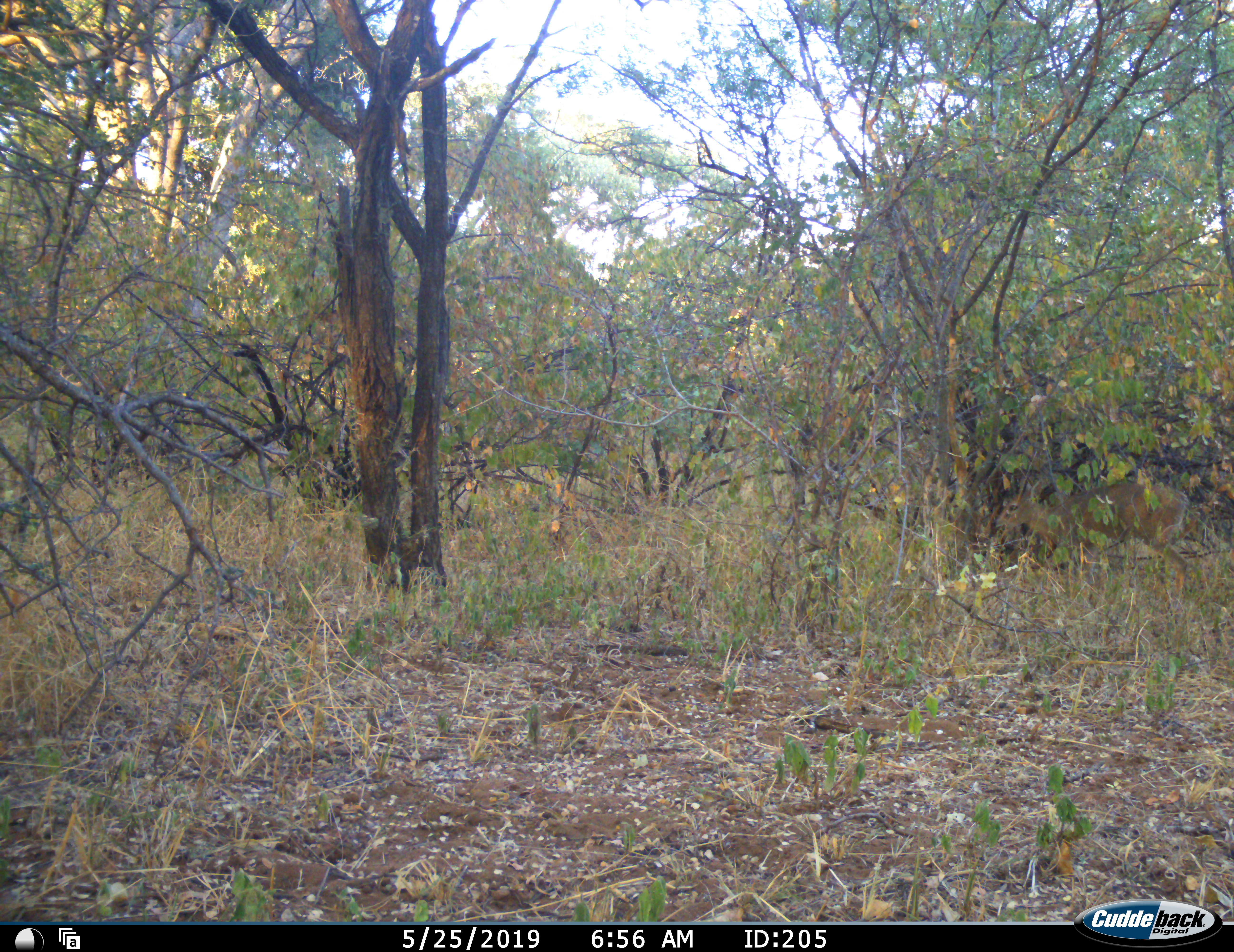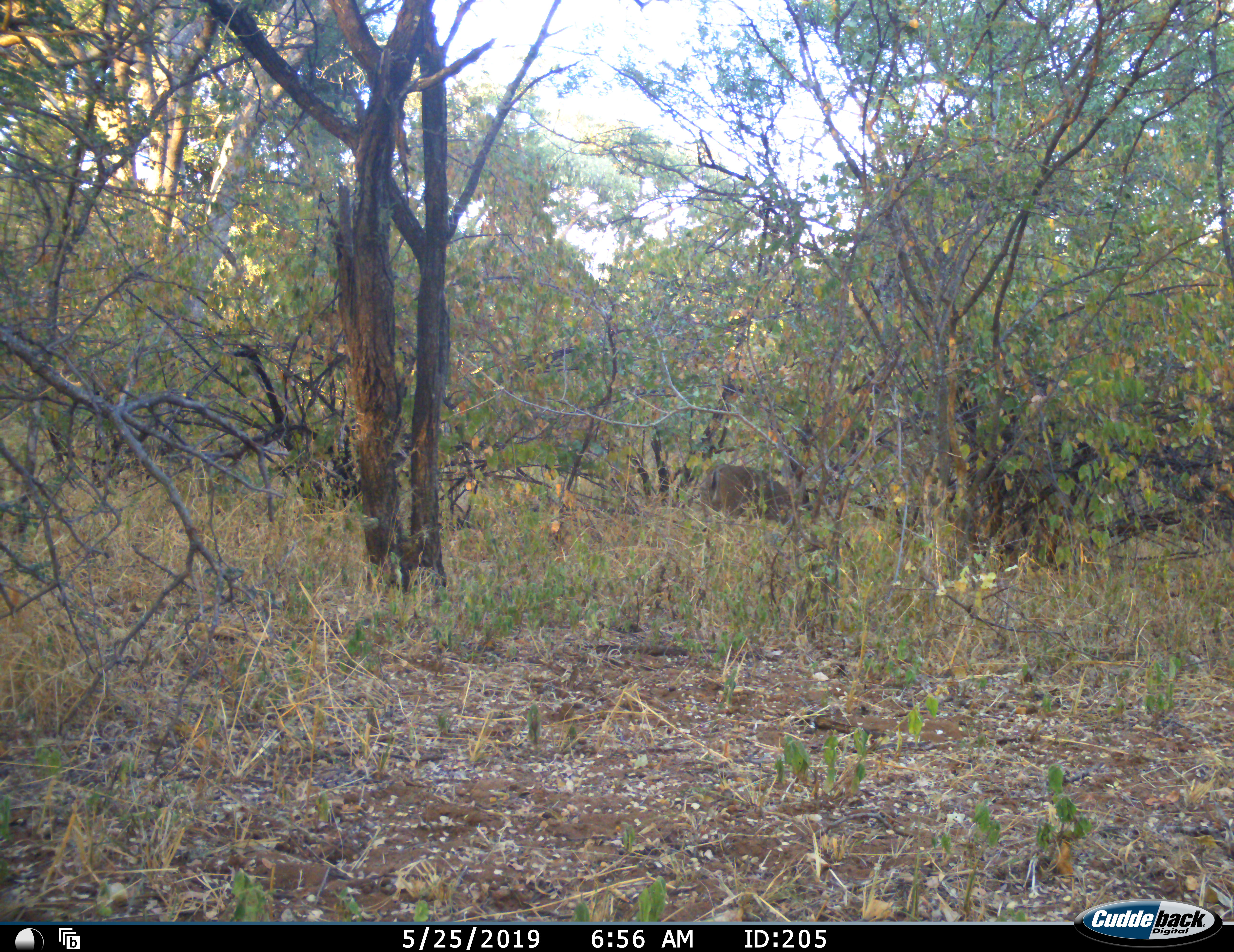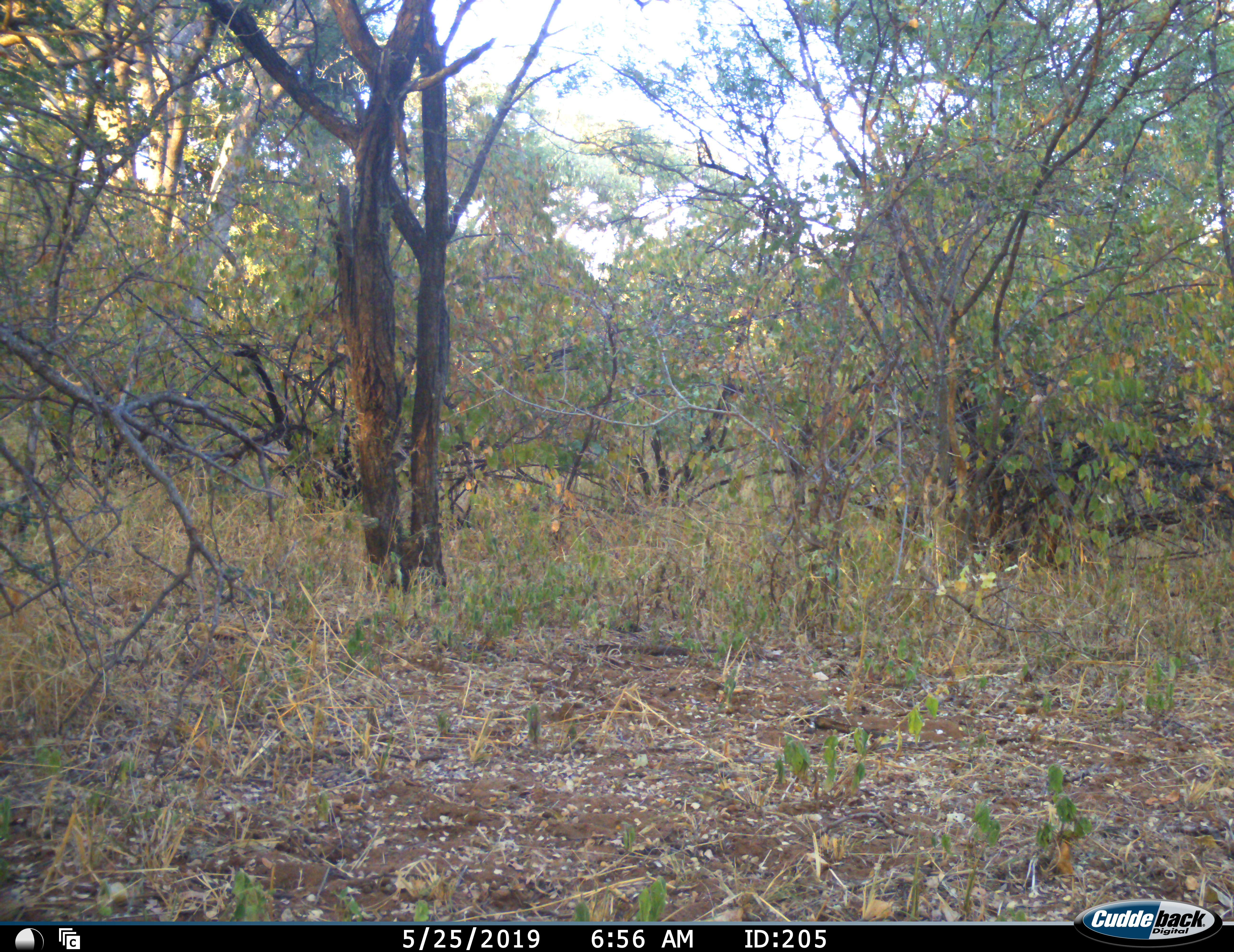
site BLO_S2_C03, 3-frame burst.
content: unidentified animal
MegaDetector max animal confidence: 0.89